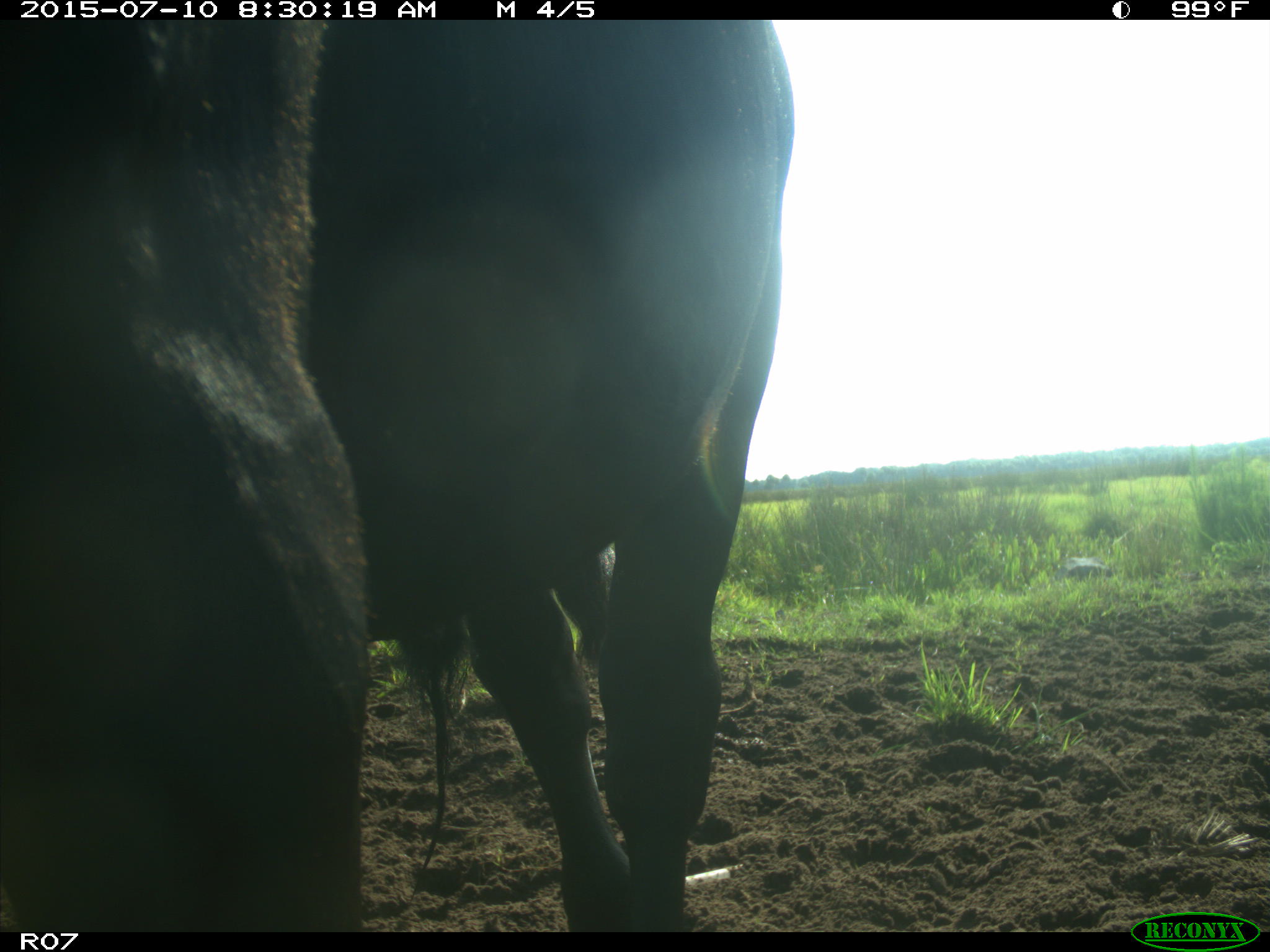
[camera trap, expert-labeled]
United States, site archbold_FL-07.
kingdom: Animalia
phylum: Chordata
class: Mammalia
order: Artiodactyla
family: Bovidae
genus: Bos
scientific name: Bos taurus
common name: domestic cow